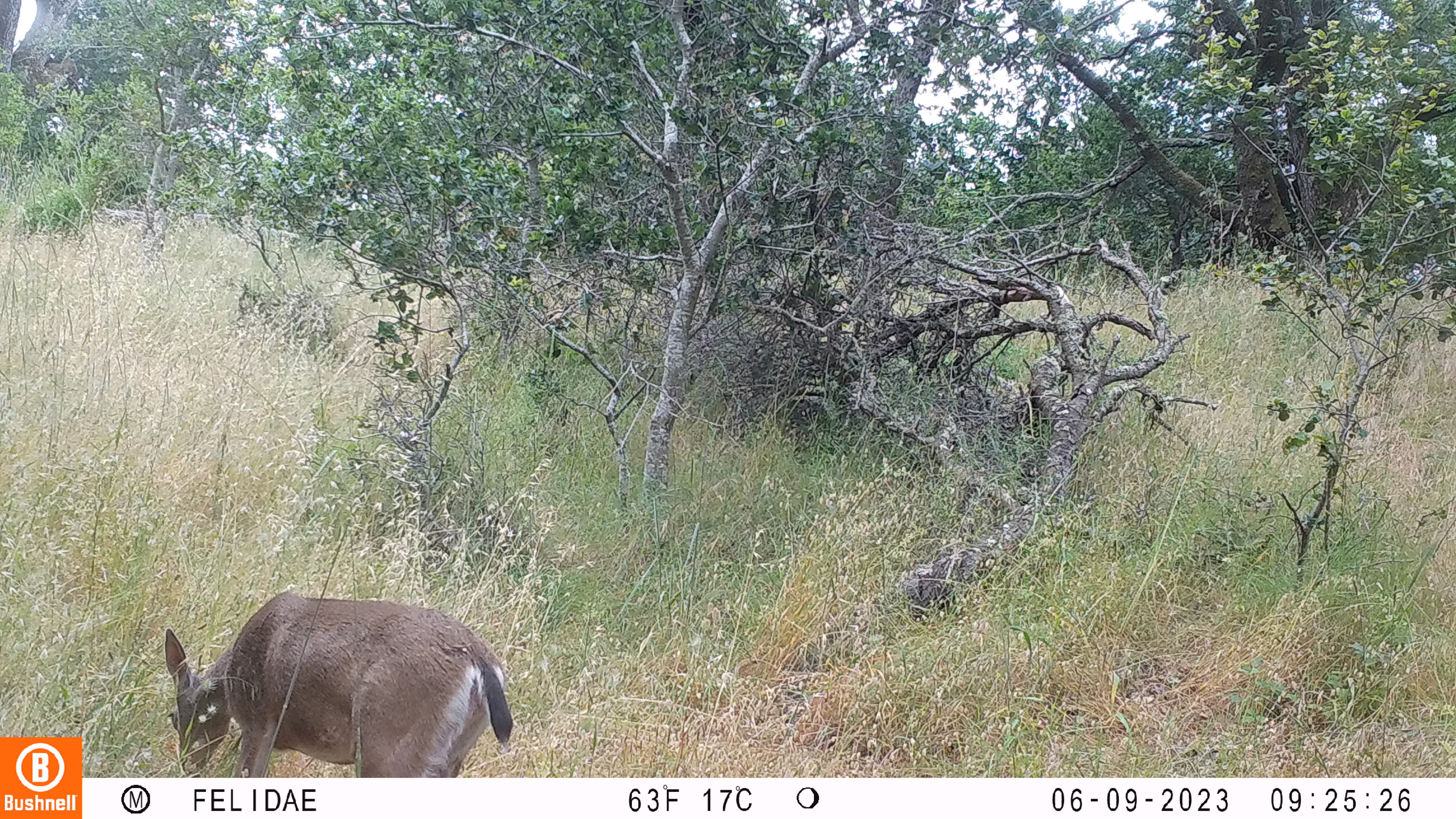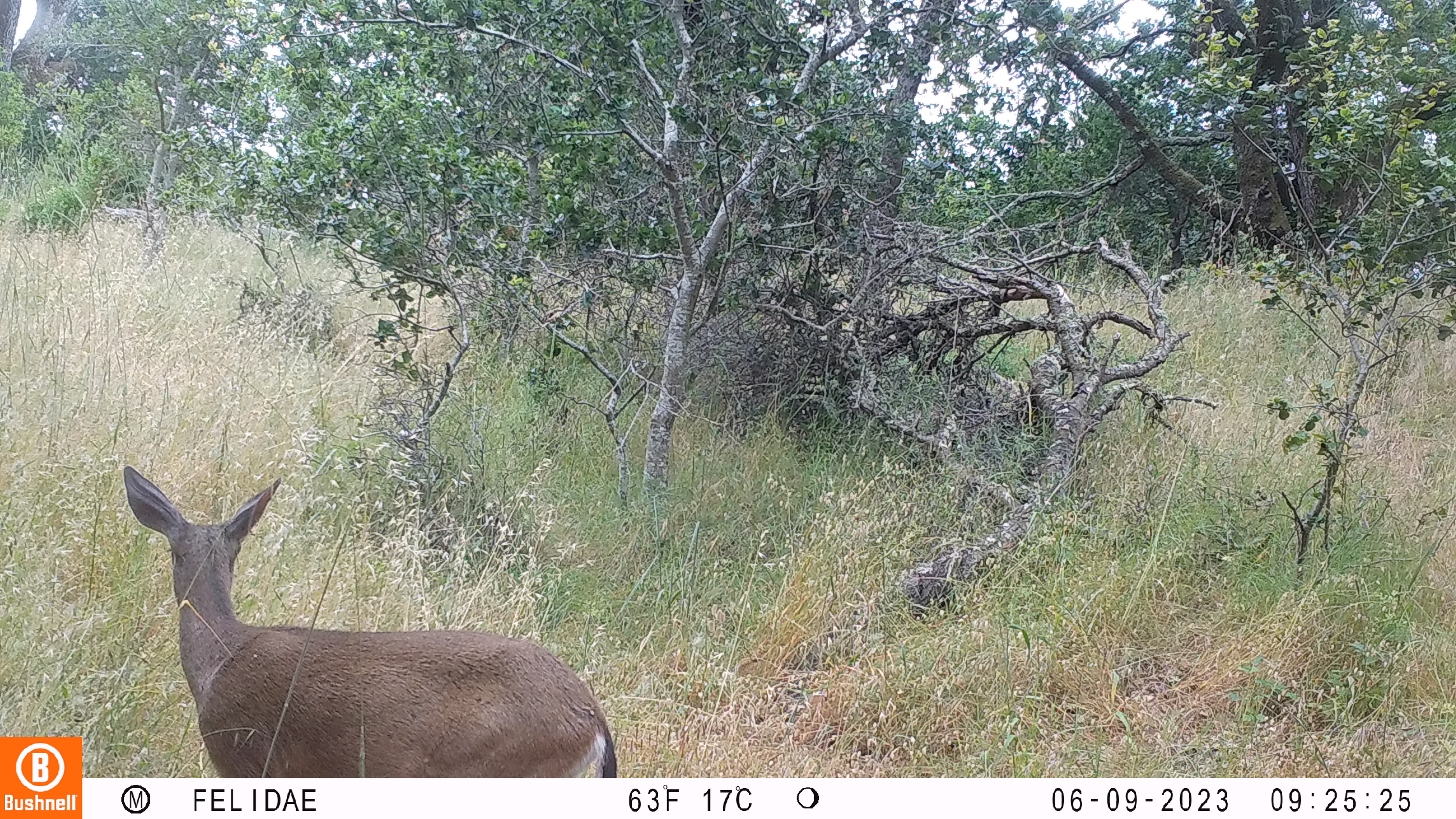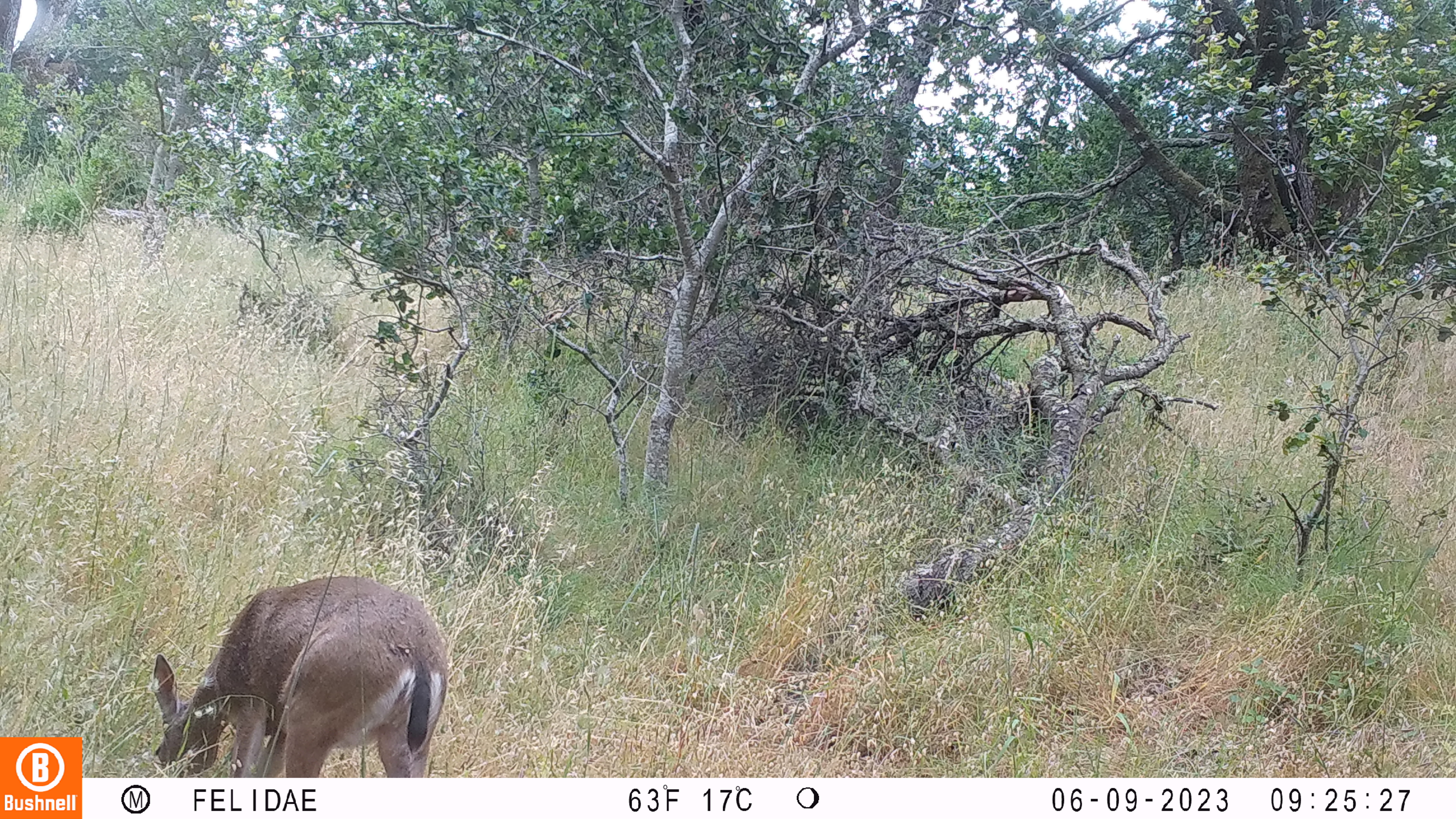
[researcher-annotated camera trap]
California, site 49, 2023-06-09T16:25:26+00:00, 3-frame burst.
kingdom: Animalia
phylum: Chordata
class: Mammalia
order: Artiodactyla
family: Cervidae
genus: Odocoileus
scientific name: Odocoileus hemionus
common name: mule deer